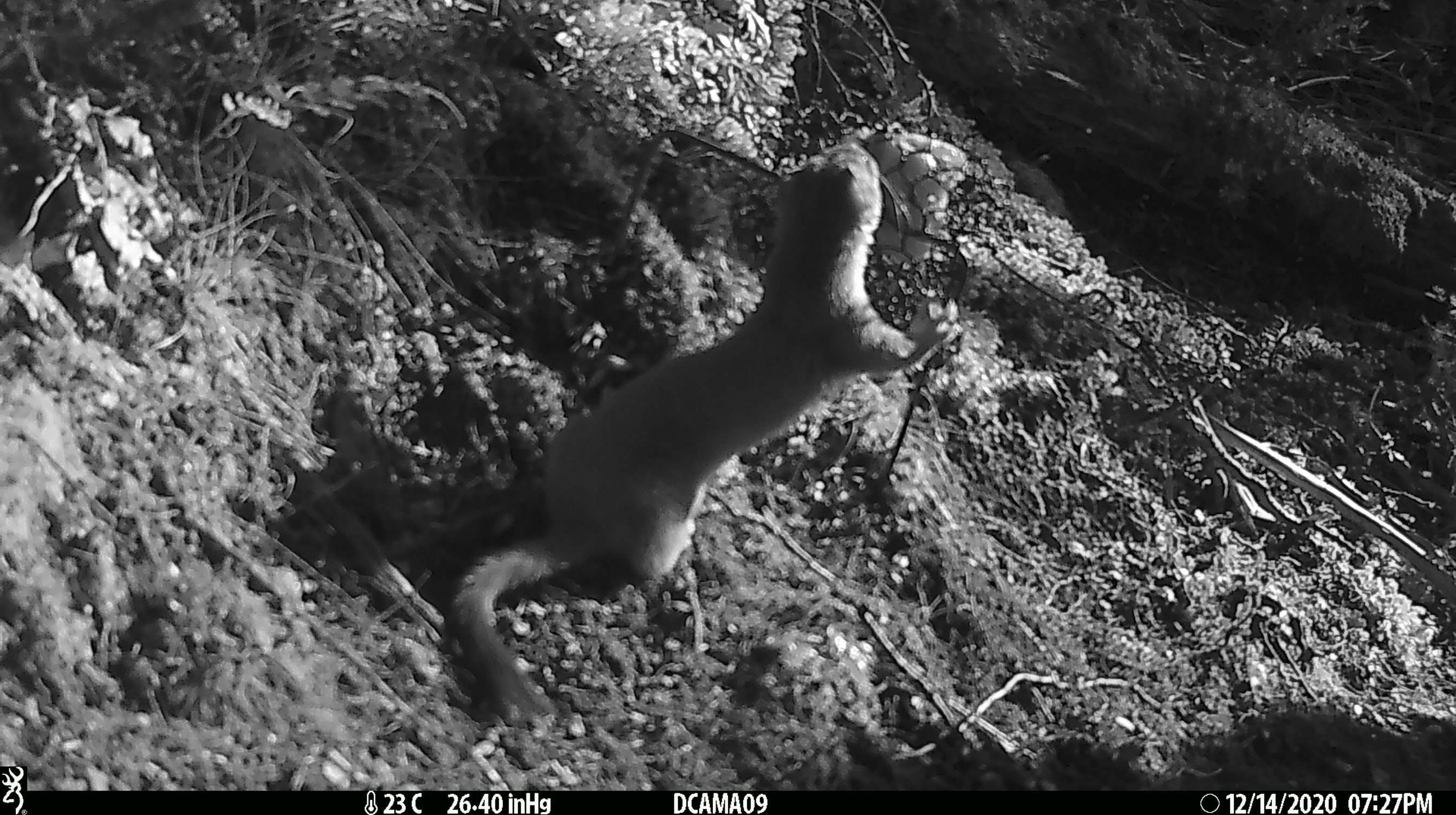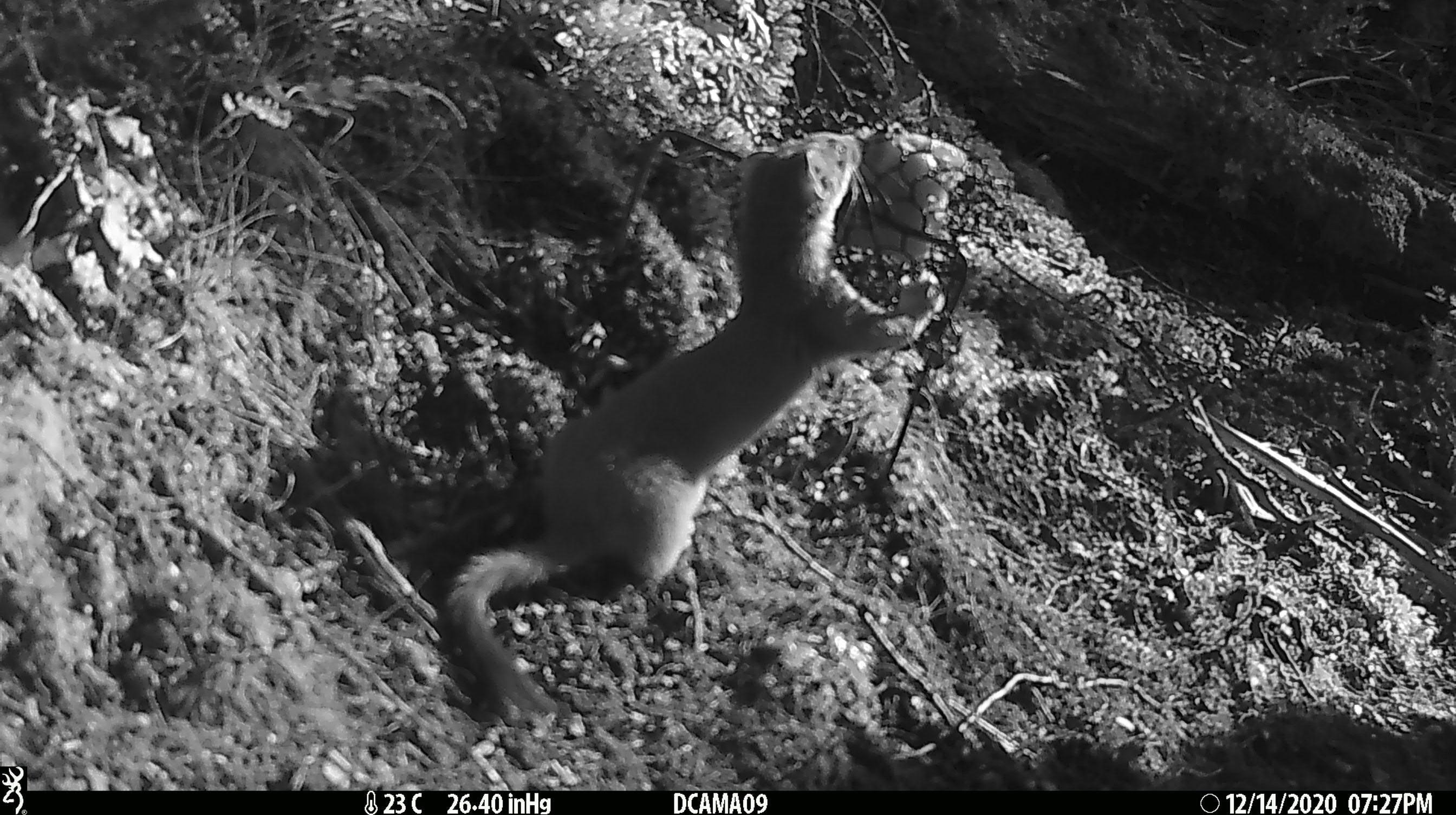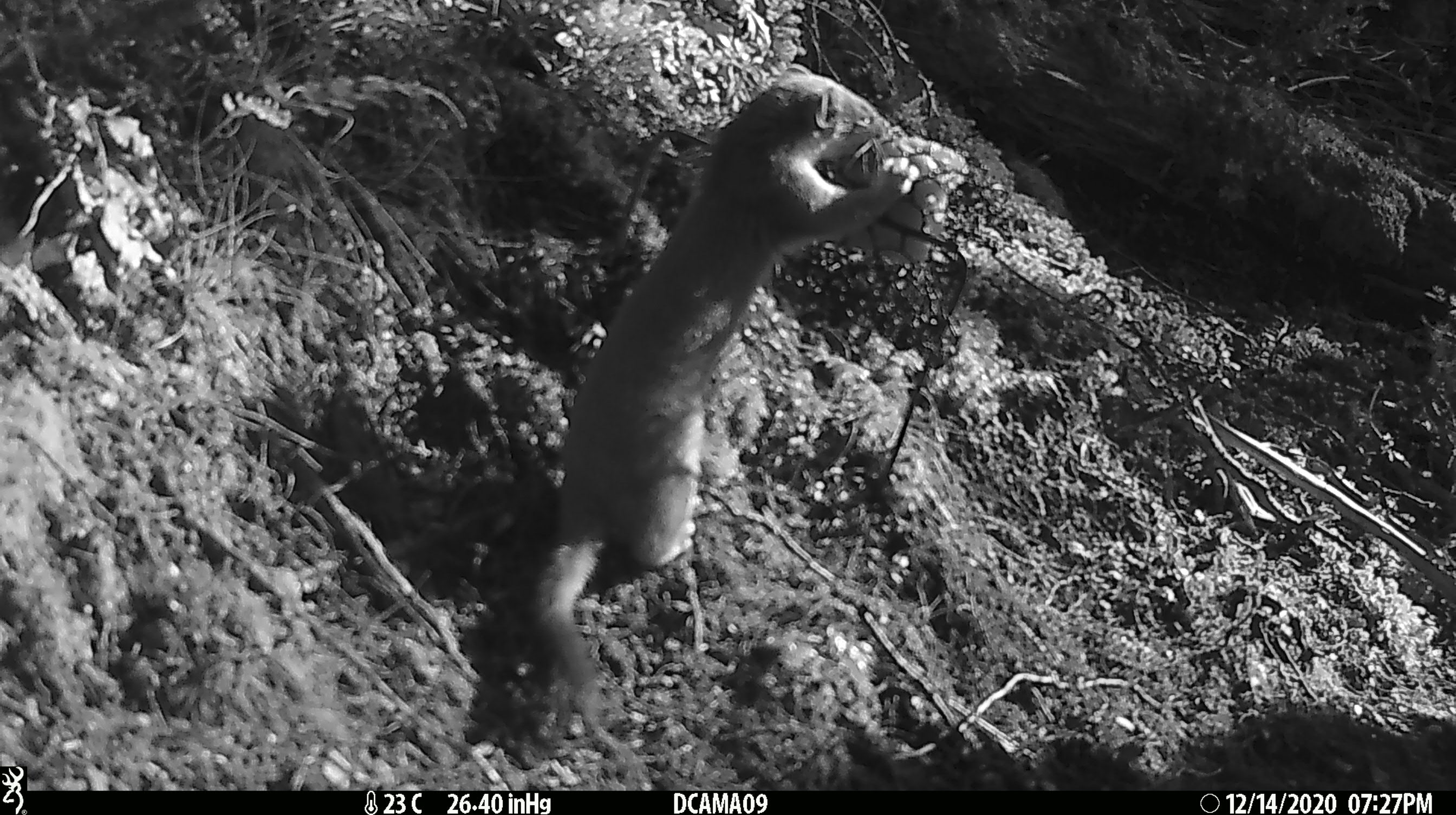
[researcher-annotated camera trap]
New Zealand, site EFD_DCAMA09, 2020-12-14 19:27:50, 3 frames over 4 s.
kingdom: Animalia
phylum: Chordata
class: Mammalia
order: Carnivora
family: Mustelidae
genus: Mustela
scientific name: Mustela erminea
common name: stoat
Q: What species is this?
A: Stoat (Mustela erminea).